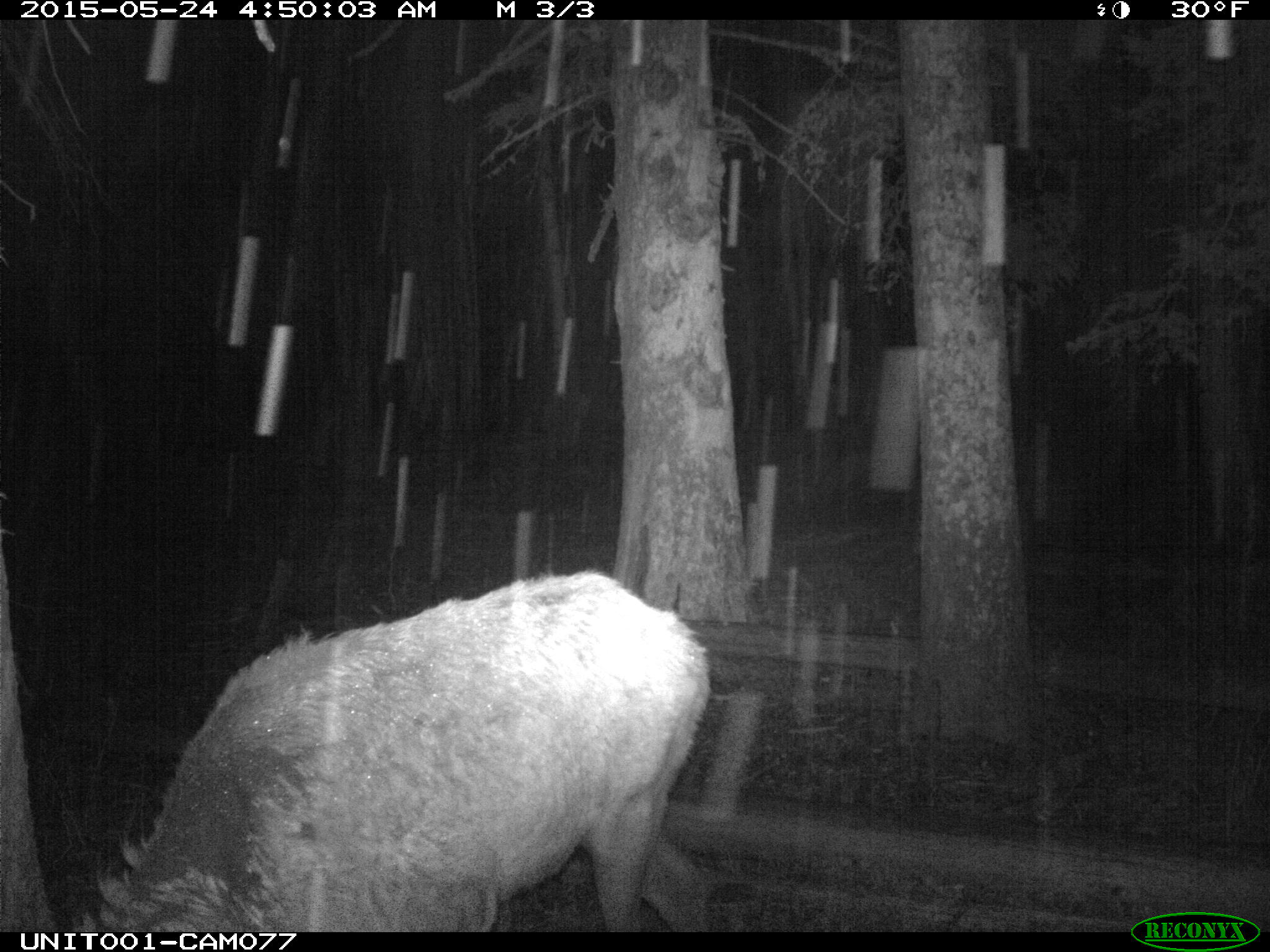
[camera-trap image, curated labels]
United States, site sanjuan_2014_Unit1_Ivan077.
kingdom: Animalia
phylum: Chordata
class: Mammalia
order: Artiodactyla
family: Cervidae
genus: Cervus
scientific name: Cervus elaphus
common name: red deer